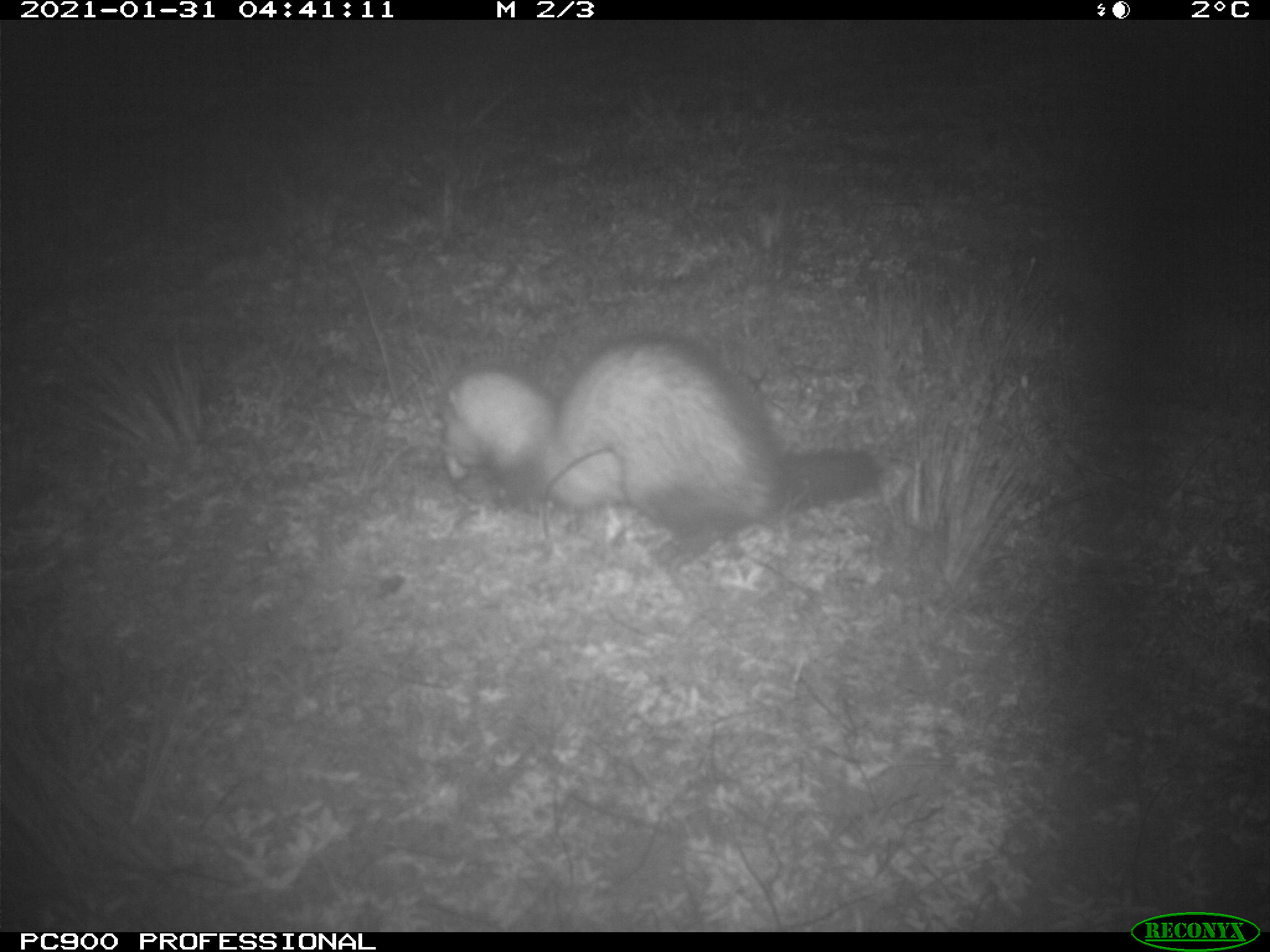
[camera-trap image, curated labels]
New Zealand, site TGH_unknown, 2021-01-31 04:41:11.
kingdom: Animalia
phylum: Chordata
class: Mammalia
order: Carnivora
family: Mustelidae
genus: Mustela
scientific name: Mustela furo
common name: ferret